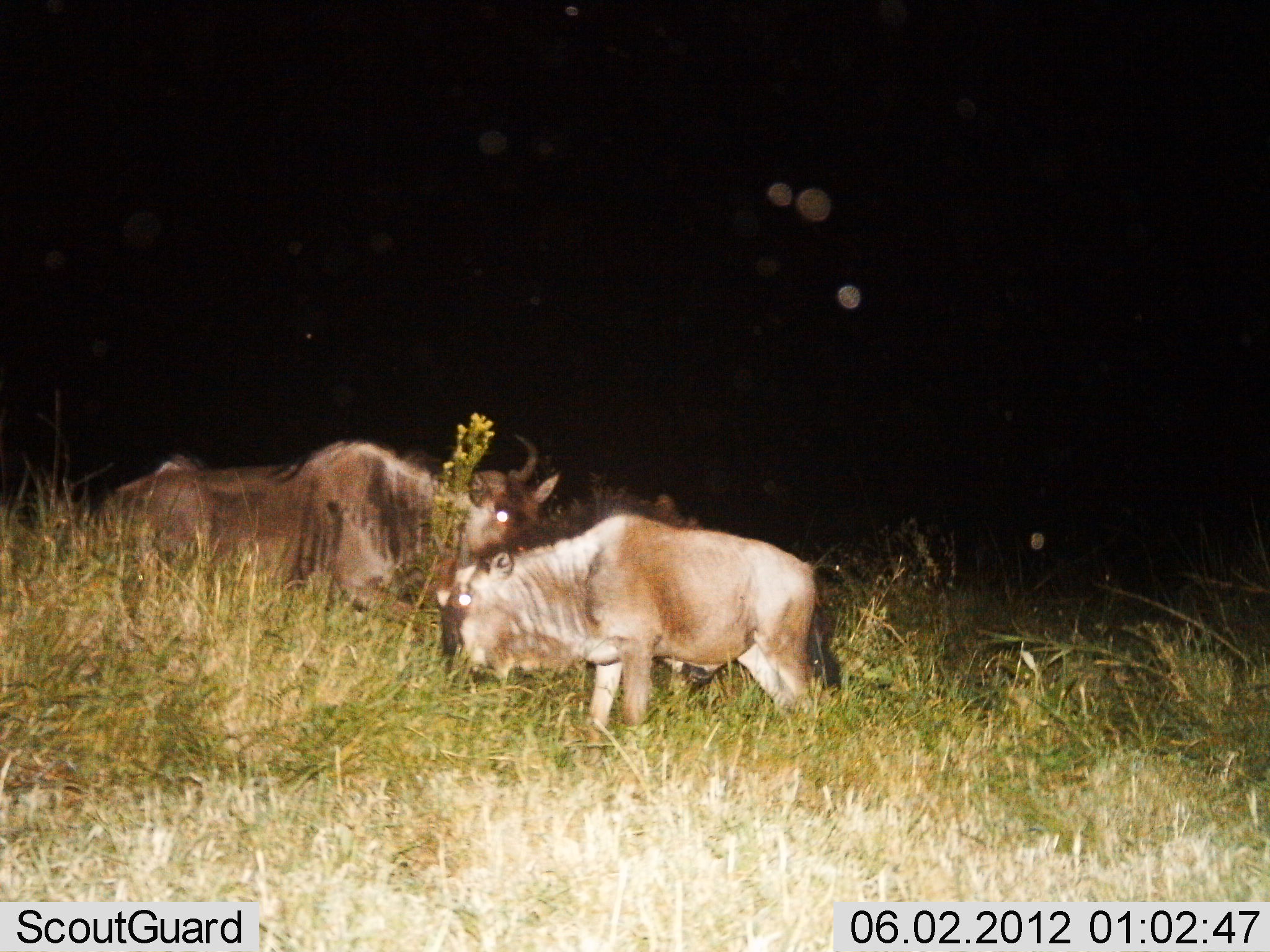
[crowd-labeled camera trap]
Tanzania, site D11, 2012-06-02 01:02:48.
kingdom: Animalia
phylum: Chordata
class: Mammalia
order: Artiodactyla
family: Bovidae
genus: Connochaetes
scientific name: Connochaetes taurinus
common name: blue wildebeest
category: wildebeest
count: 2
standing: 50%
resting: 20%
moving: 30%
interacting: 0%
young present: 30%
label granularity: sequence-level